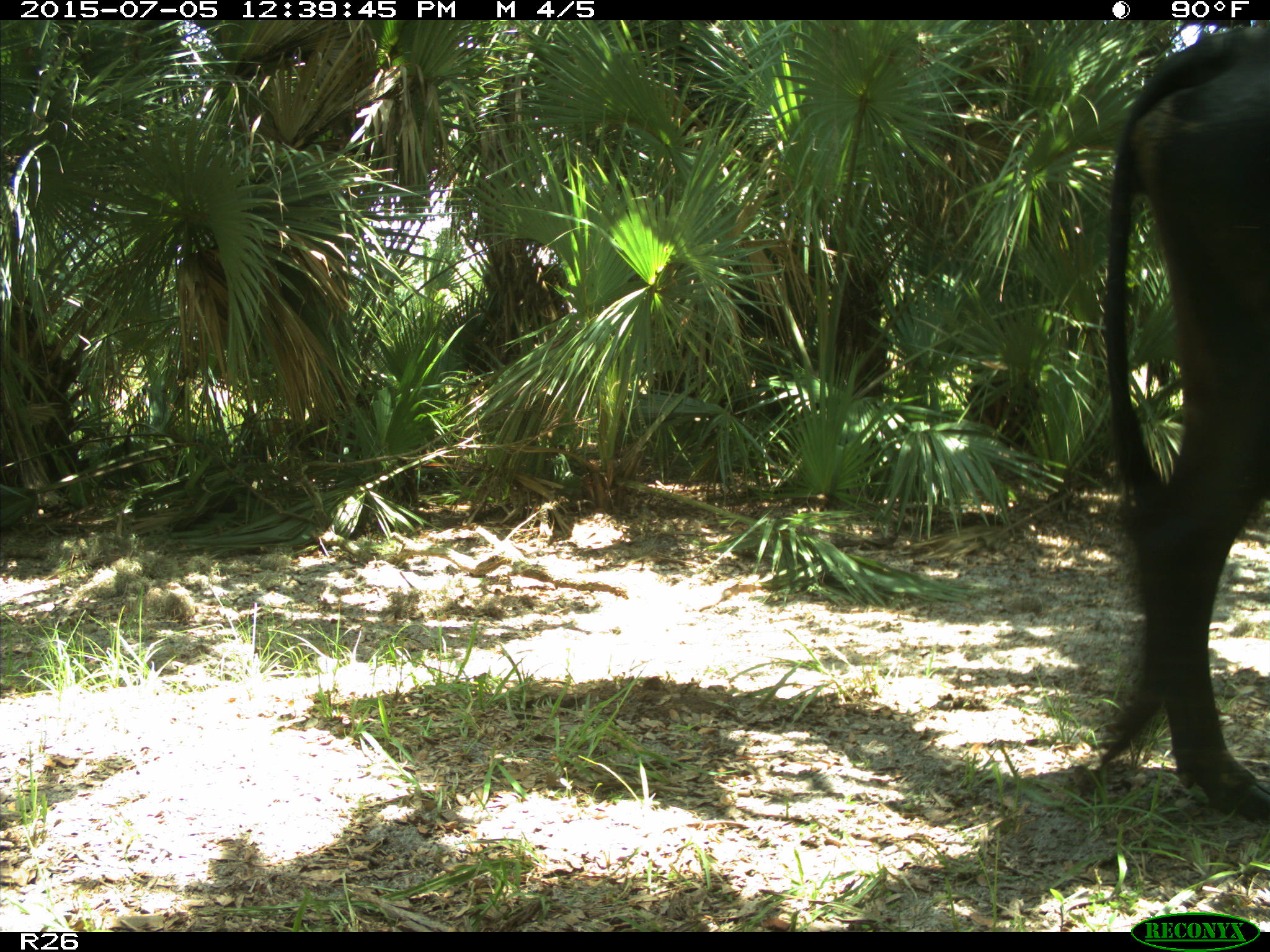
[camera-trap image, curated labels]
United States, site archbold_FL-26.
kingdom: Animalia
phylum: Chordata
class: Mammalia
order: Artiodactyla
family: Bovidae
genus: Bos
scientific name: Bos taurus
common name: domestic cow